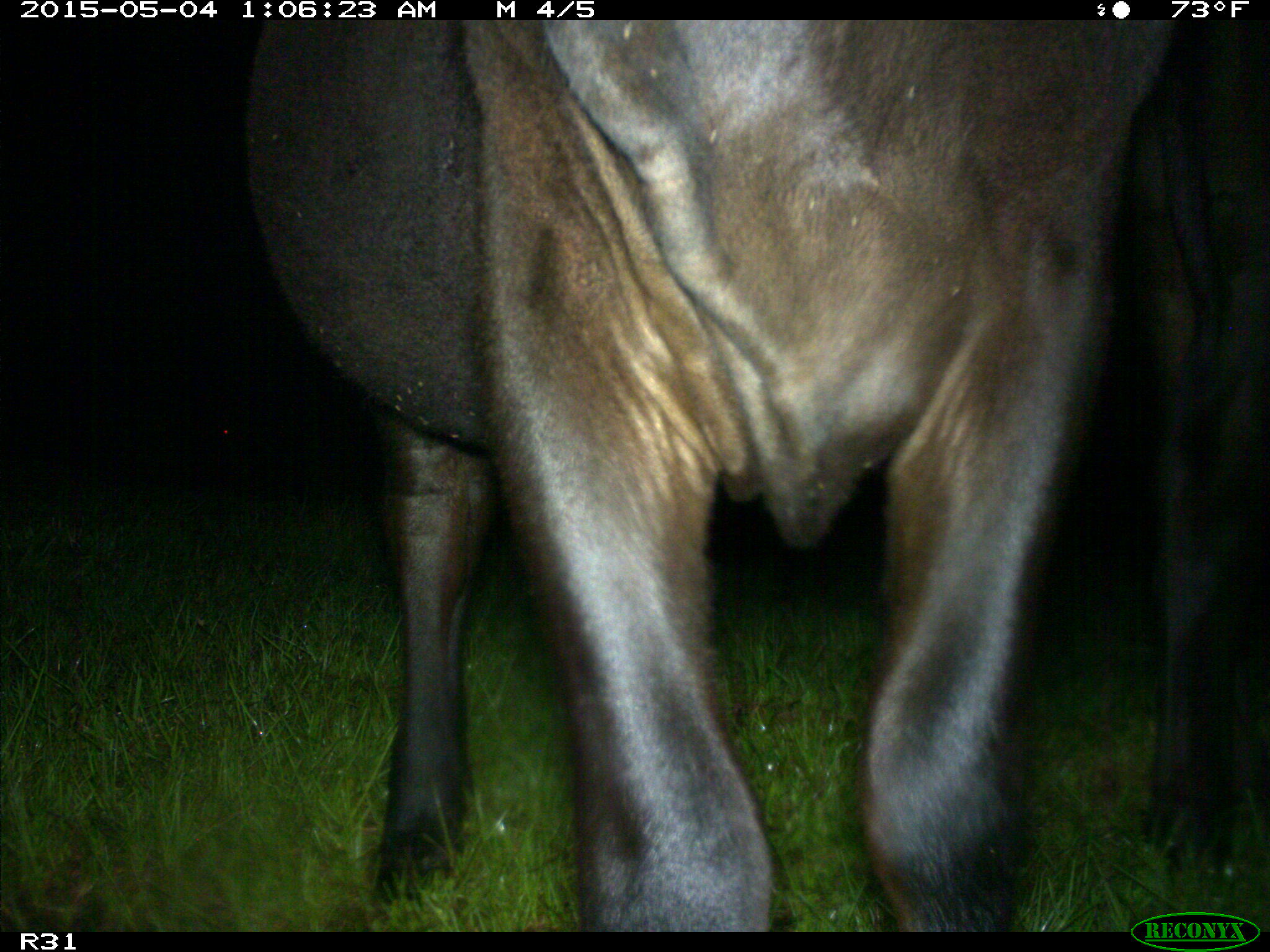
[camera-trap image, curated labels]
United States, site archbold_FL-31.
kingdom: Animalia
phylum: Chordata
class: Mammalia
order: Artiodactyla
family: Bovidae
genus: Bos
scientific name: Bos taurus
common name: domestic cow